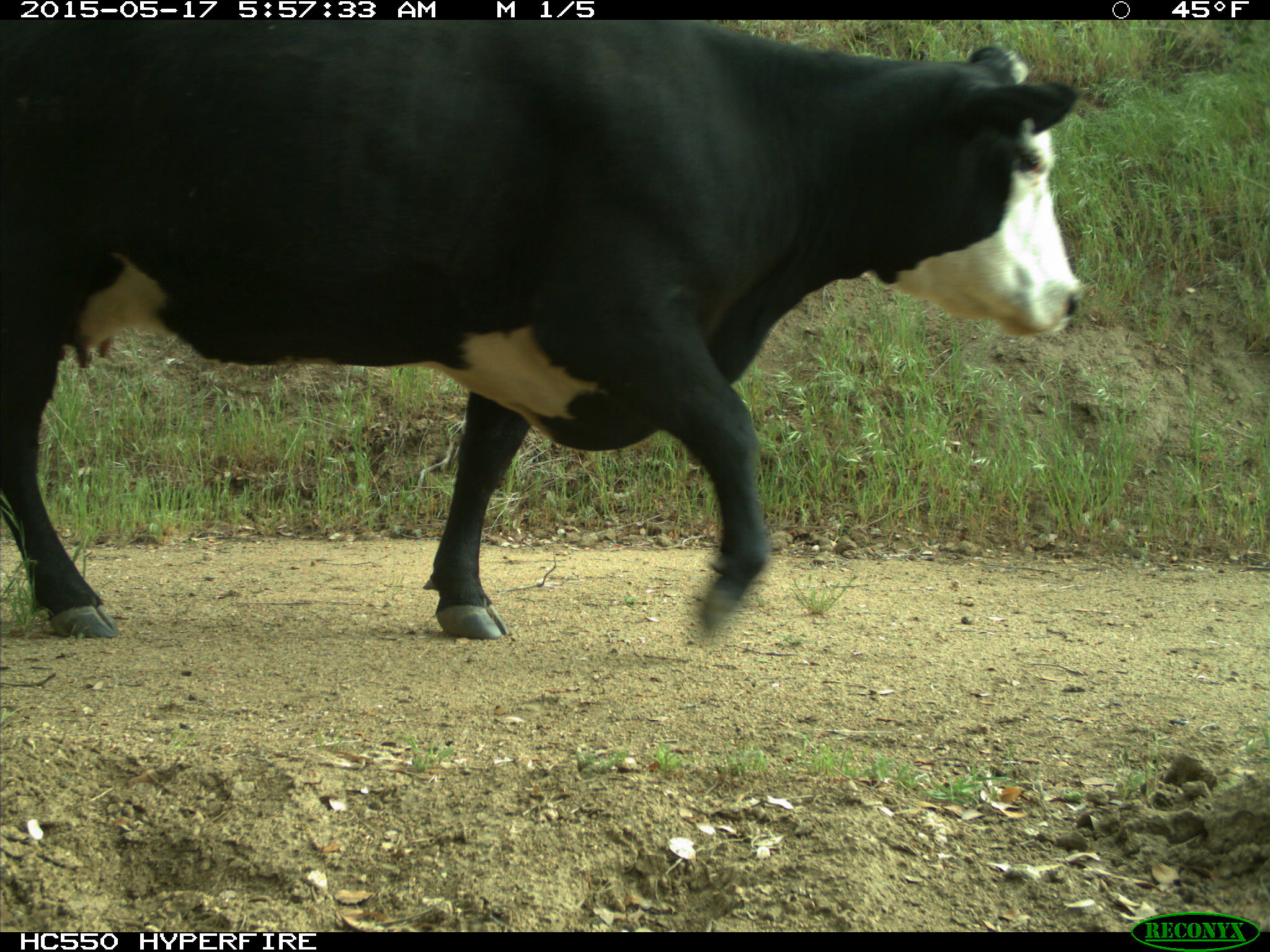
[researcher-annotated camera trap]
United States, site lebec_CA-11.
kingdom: Animalia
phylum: Chordata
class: Mammalia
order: Artiodactyla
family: Bovidae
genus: Bos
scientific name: Bos taurus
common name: domestic cow